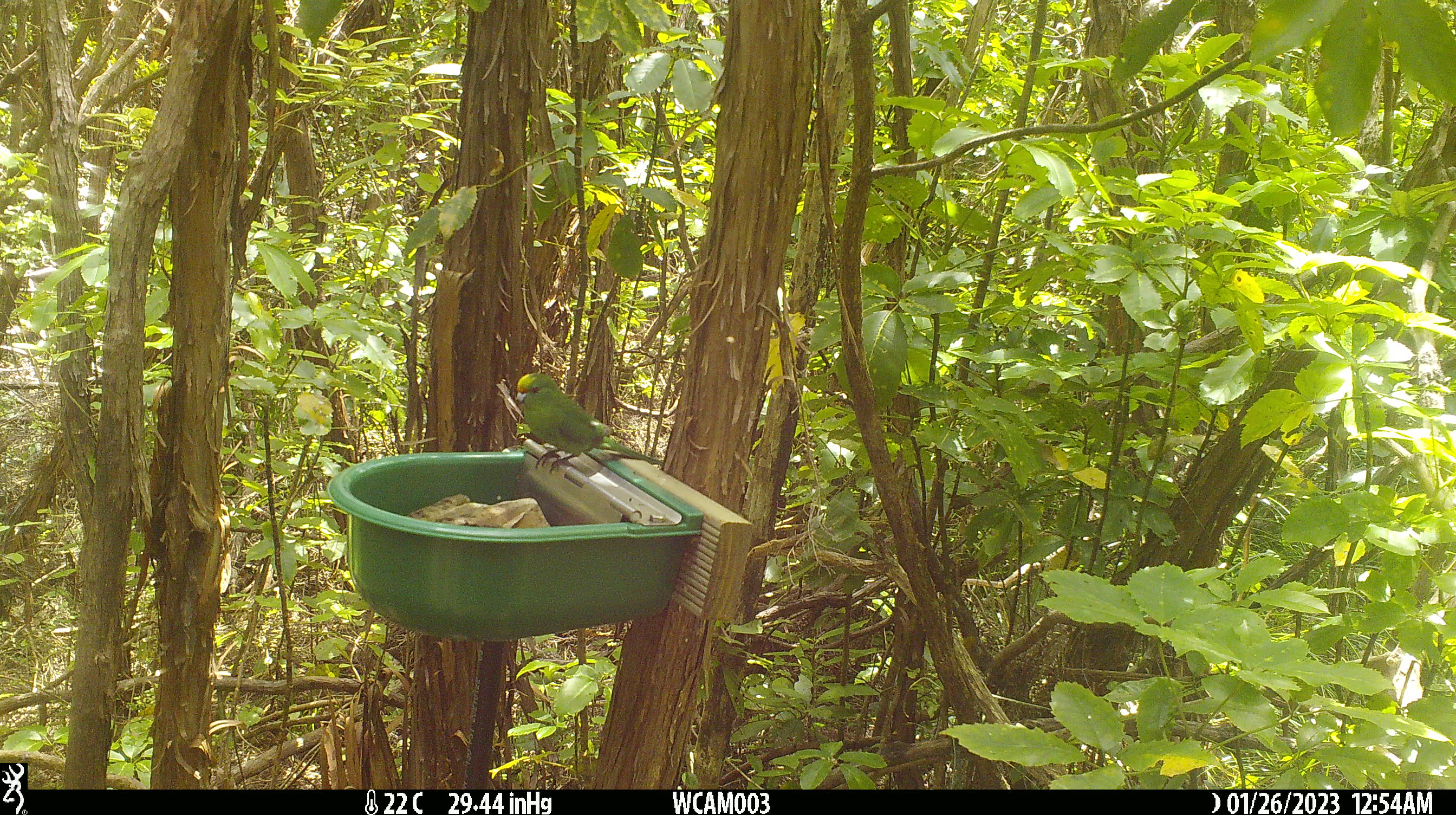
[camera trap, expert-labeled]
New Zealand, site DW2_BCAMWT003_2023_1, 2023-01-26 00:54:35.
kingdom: Animalia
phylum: Chordata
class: Aves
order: Psittaciformes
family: Psittaculidae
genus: Cyanoramphus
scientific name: Cyanoramphus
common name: parakeet